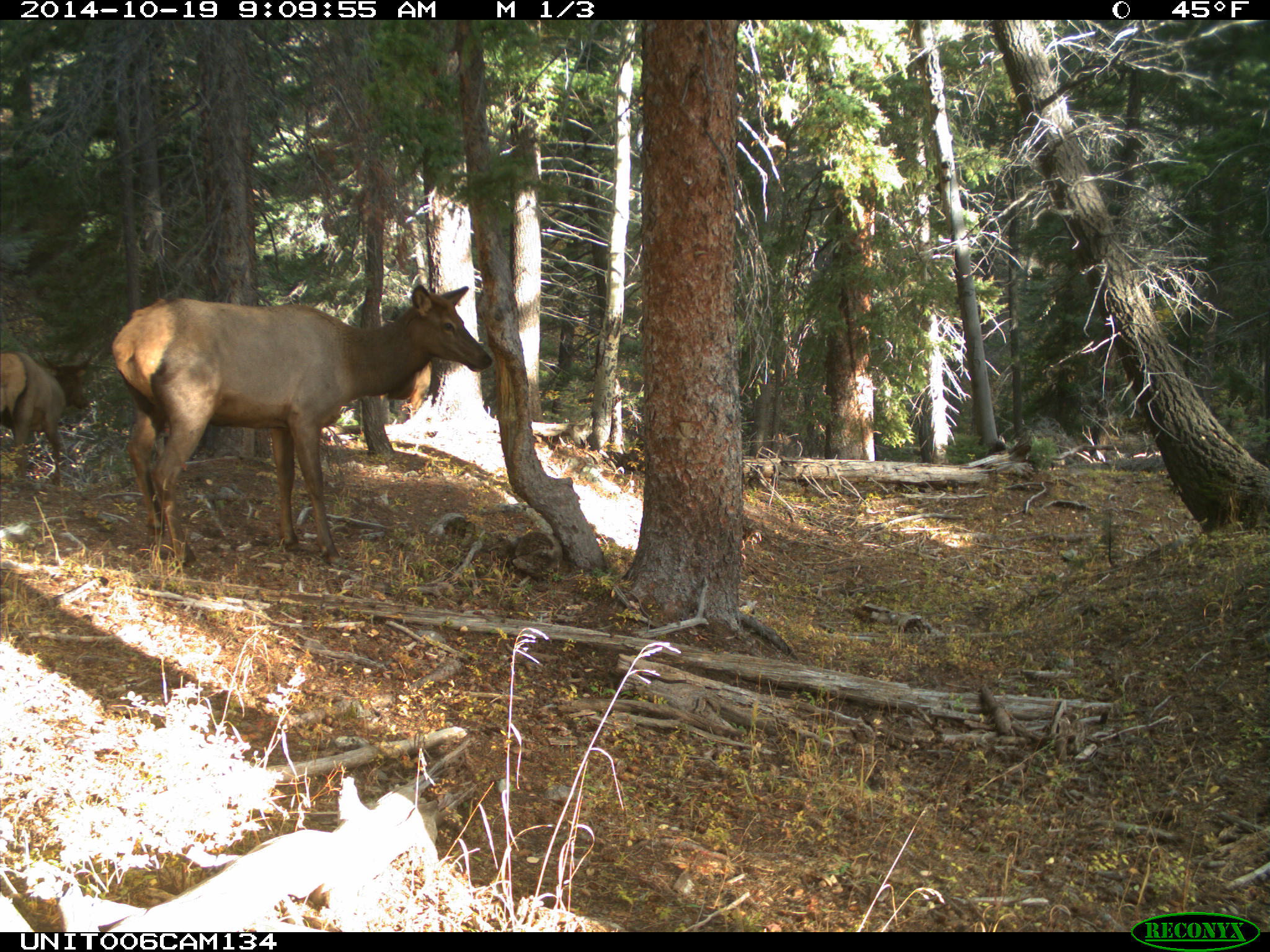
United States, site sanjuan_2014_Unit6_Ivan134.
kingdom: Animalia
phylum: Chordata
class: Mammalia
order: Artiodactyla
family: Cervidae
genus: Cervus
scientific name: Cervus elaphus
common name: red deer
Cervus elaphus (red deer).